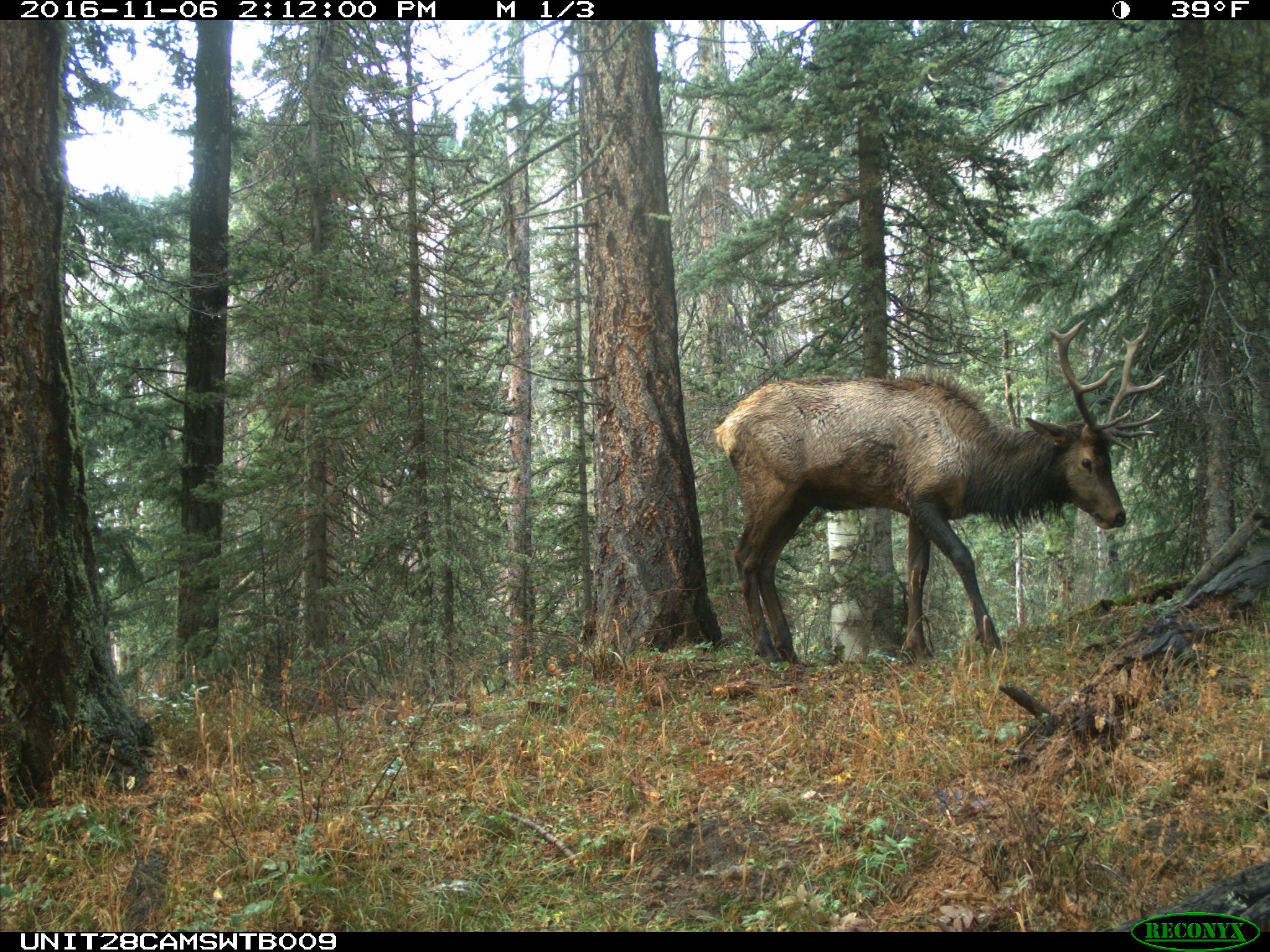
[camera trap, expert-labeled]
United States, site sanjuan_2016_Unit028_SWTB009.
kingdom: Animalia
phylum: Chordata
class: Mammalia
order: Artiodactyla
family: Cervidae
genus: Cervus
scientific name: Cervus elaphus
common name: red deer